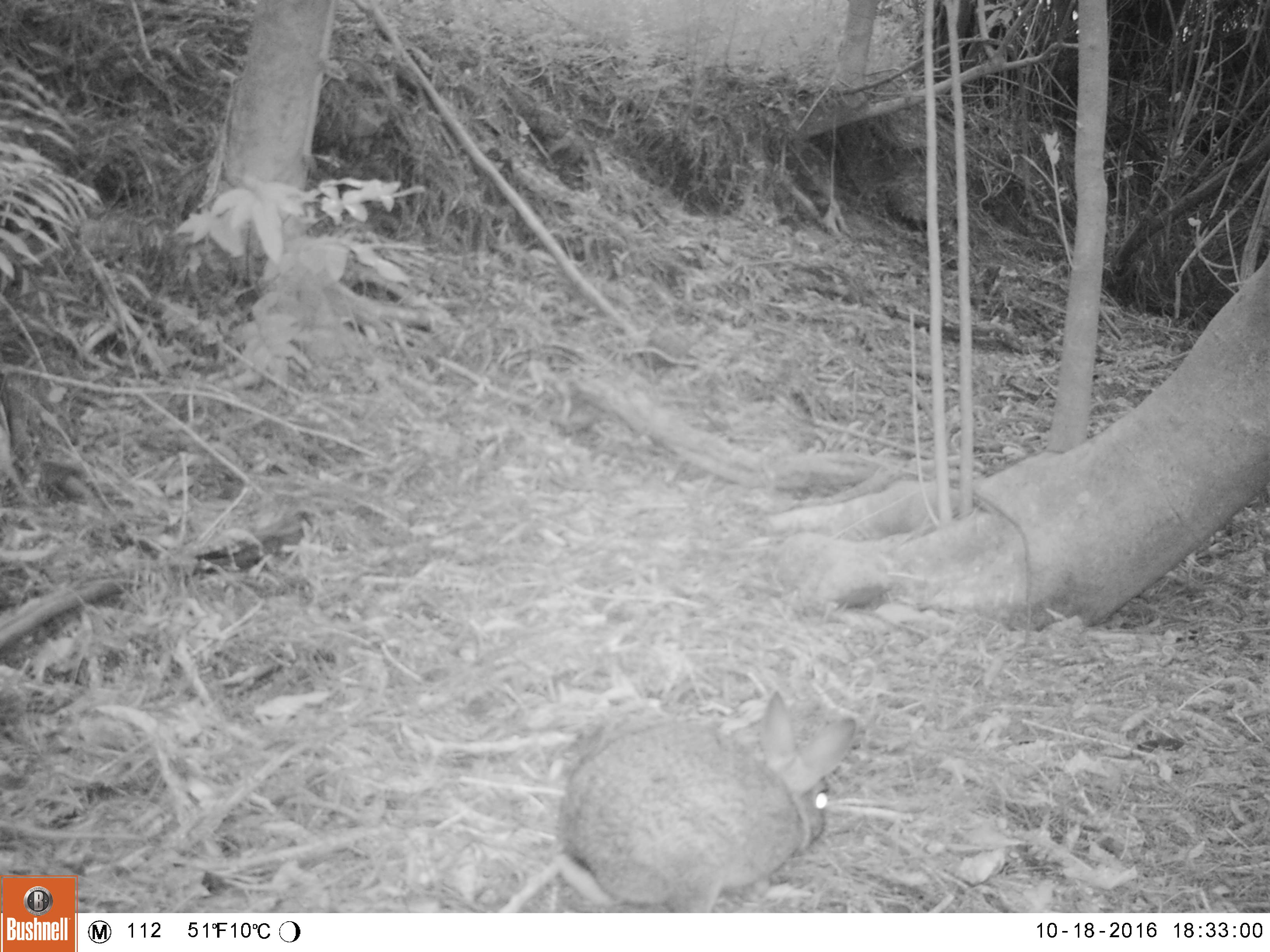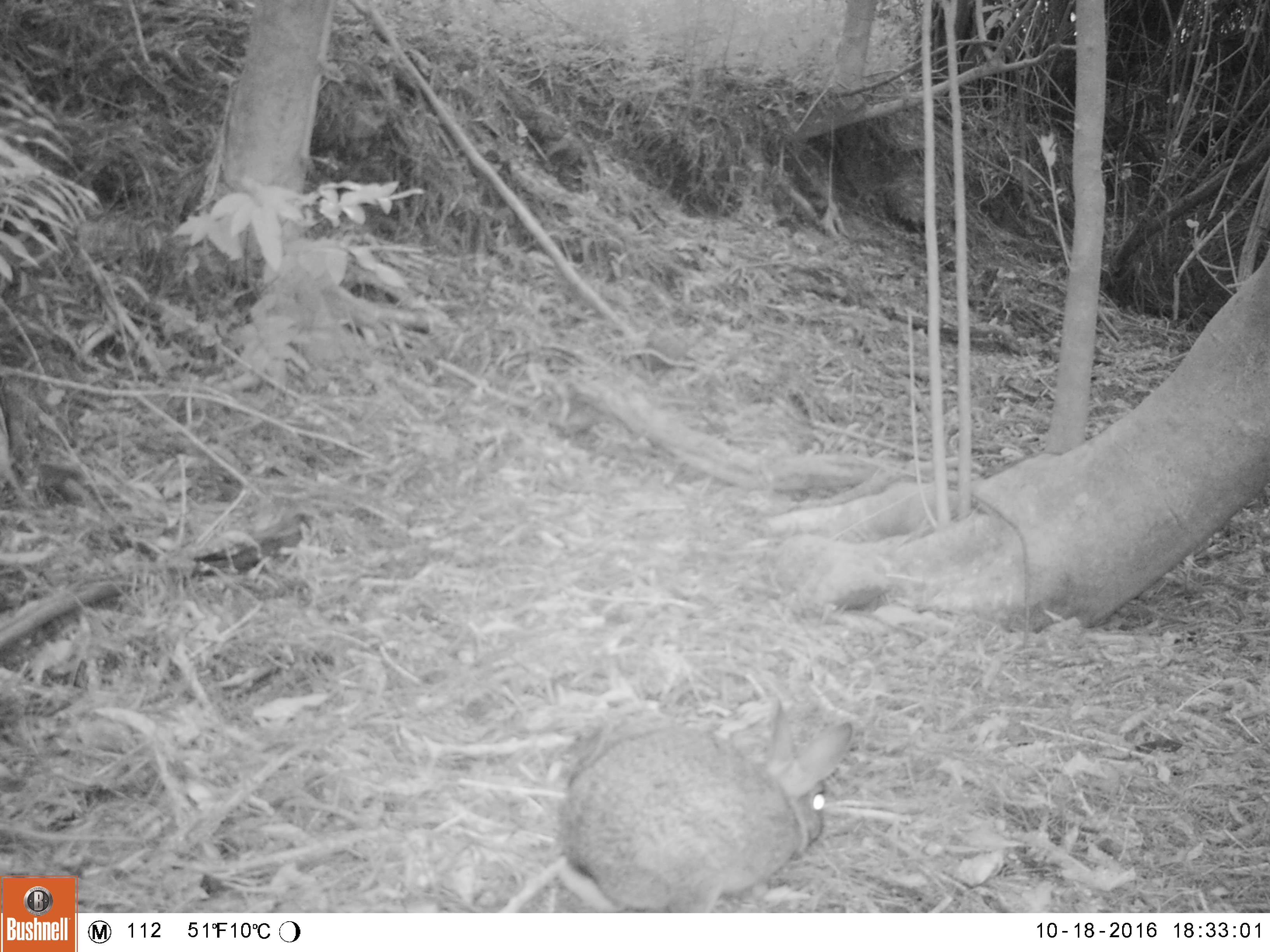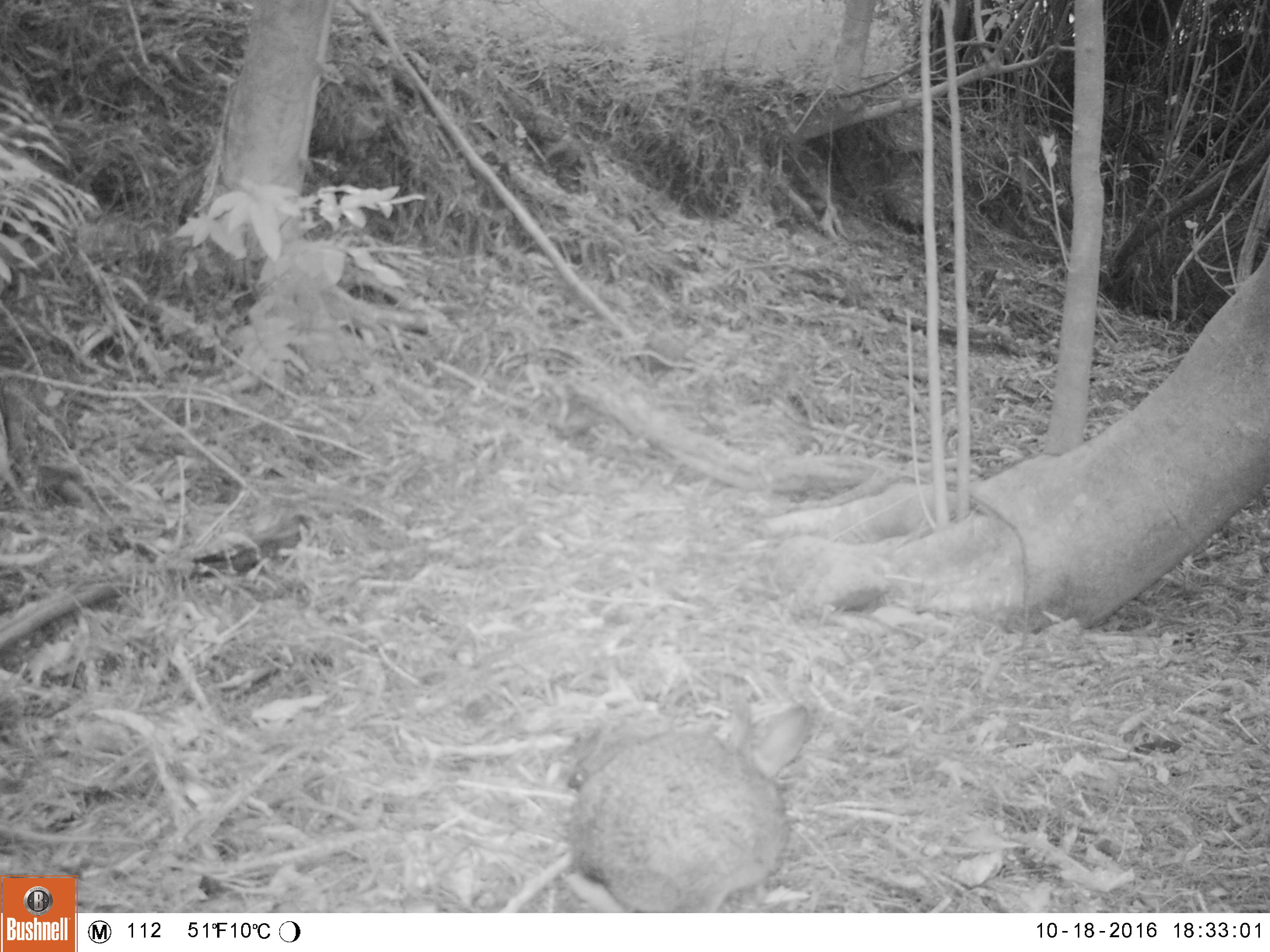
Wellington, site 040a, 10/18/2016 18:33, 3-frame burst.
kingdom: Animalia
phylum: Chordata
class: Mammalia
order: Lagomorpha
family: Leporidae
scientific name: Leporidae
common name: rabbit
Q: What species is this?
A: Rabbit (Leporidae).